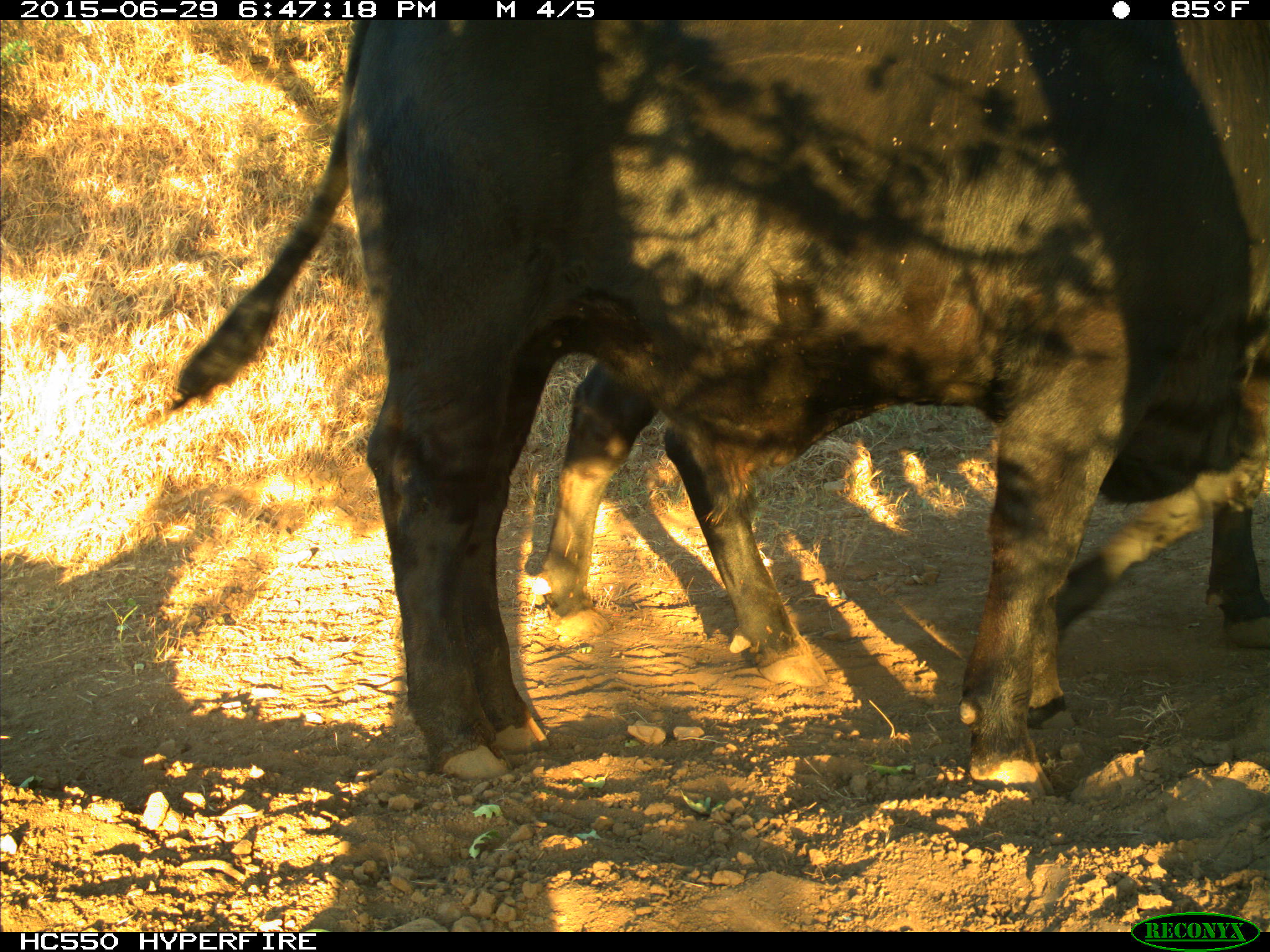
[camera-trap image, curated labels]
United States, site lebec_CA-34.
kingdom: Animalia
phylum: Chordata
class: Mammalia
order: Artiodactyla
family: Bovidae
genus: Bos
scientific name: Bos taurus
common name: domestic cow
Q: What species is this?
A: Bos taurus (domestic cow).